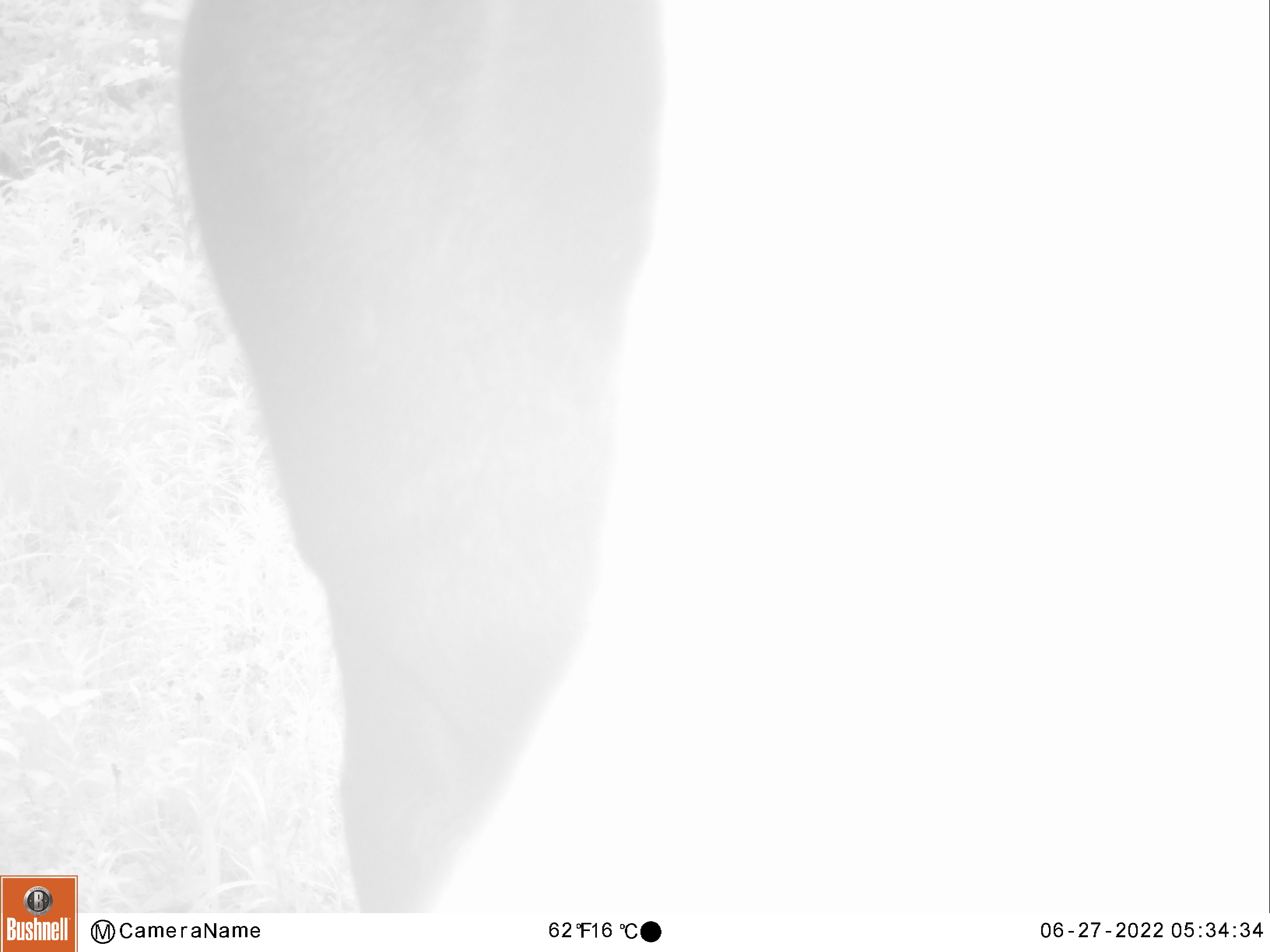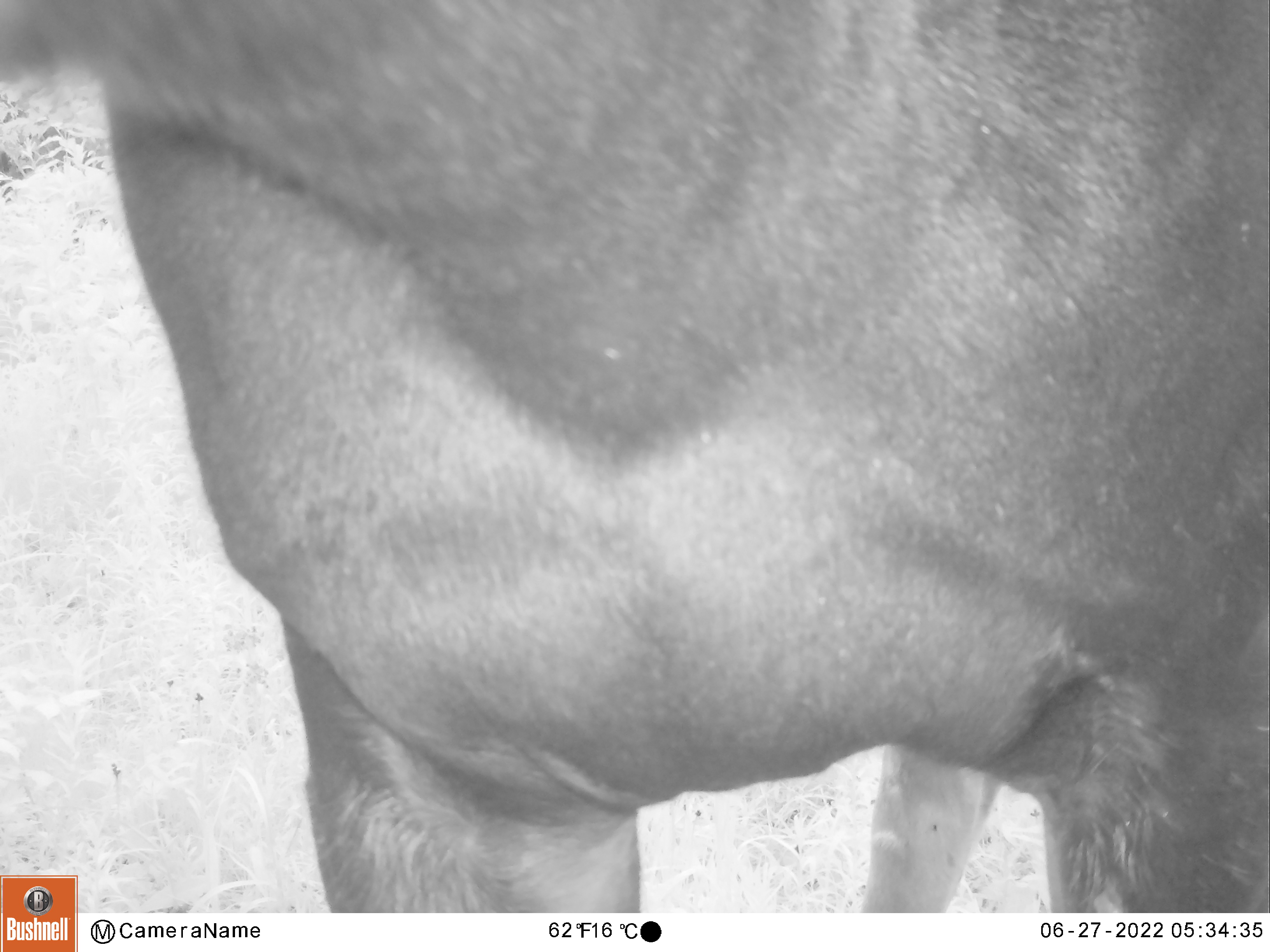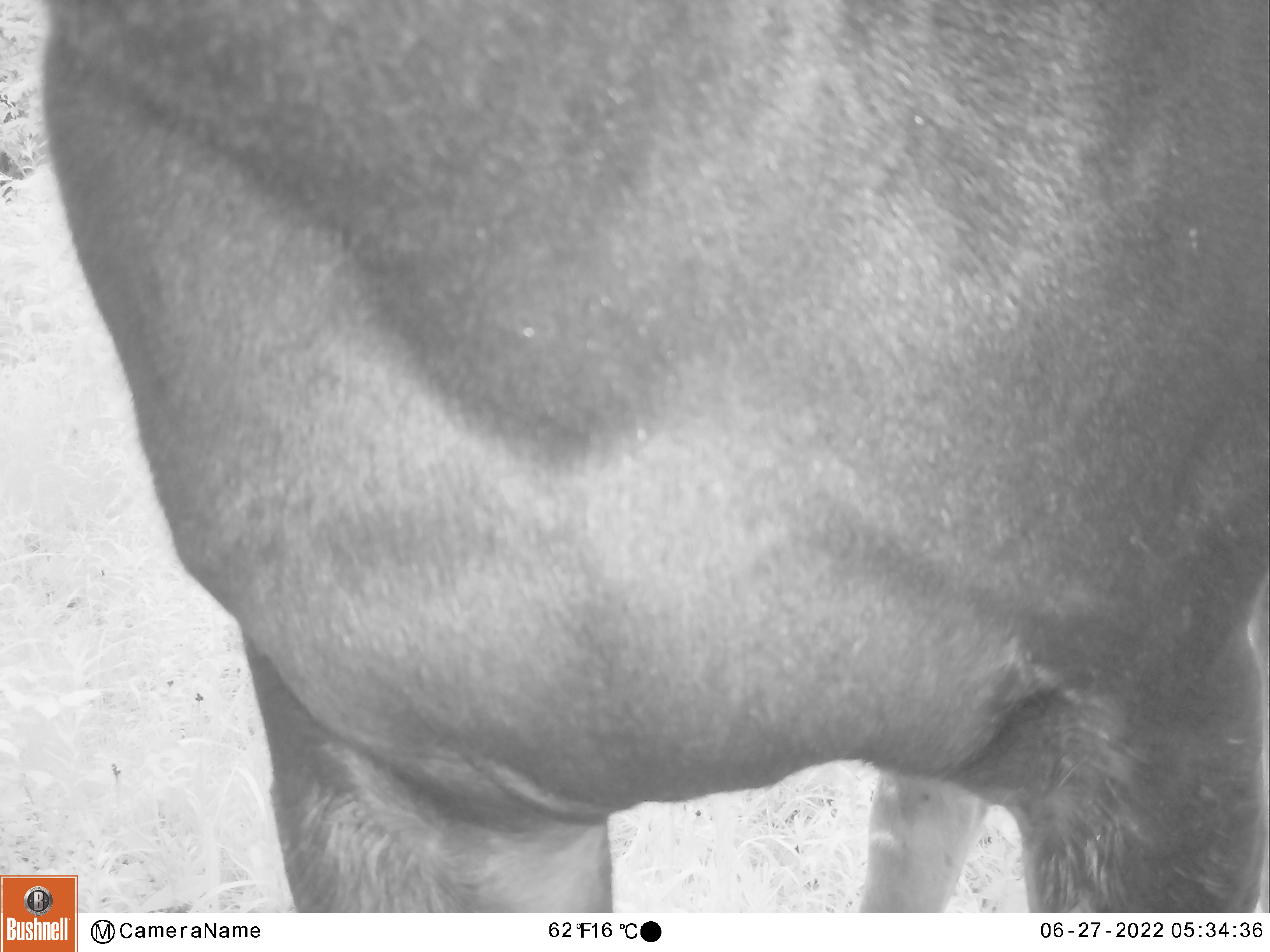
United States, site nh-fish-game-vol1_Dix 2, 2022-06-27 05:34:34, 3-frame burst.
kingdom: Animalia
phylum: Chordata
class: Mammalia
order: Artiodactyla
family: Cervidae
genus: Alces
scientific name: Alces alces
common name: moose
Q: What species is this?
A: Moose (Alces alces).